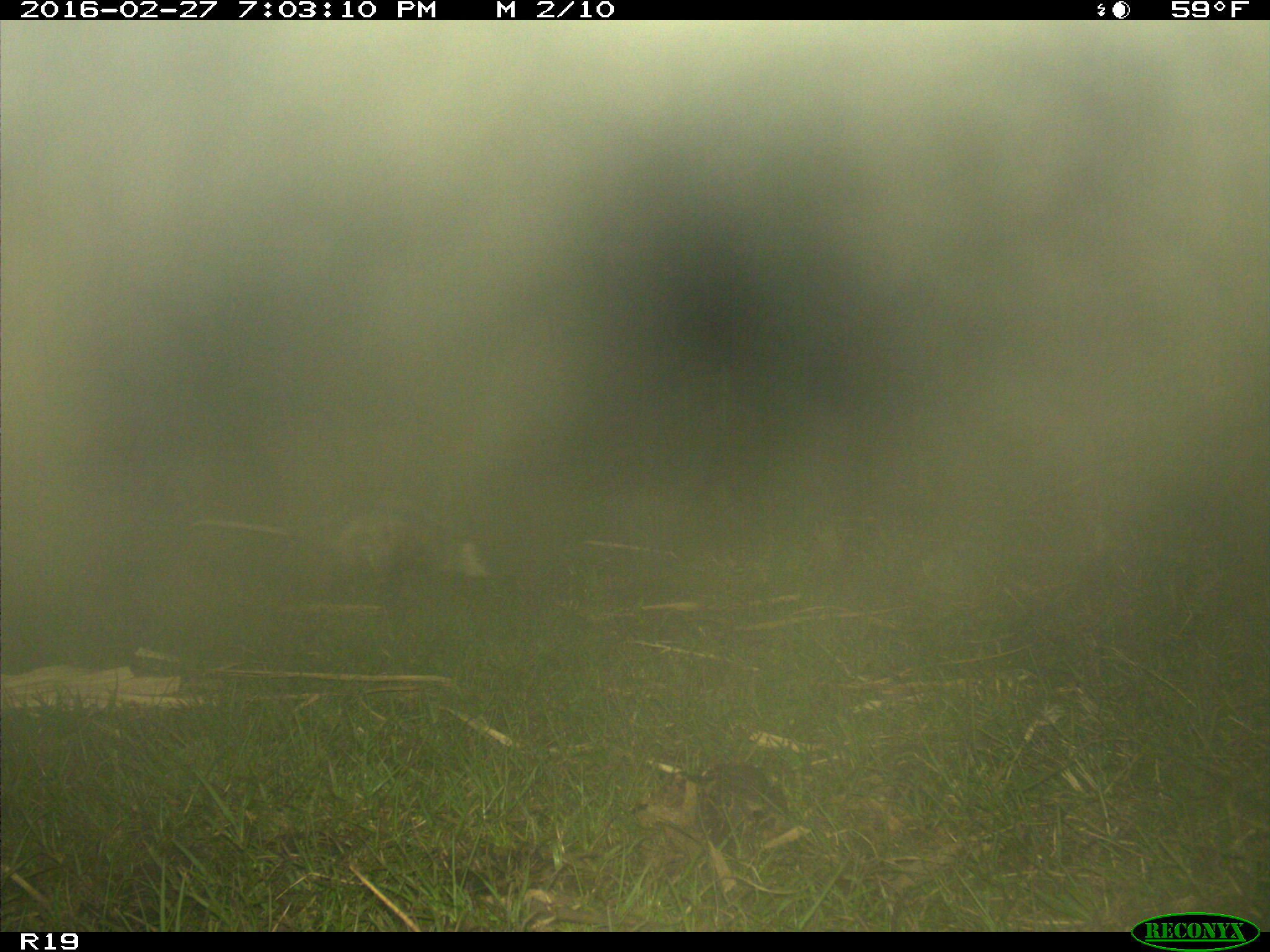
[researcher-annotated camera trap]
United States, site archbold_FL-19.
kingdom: Animalia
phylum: Chordata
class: Mammalia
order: Didelphimorphia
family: Didelphidae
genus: Didelphis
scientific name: Didelphis virginiana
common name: virginia opossum